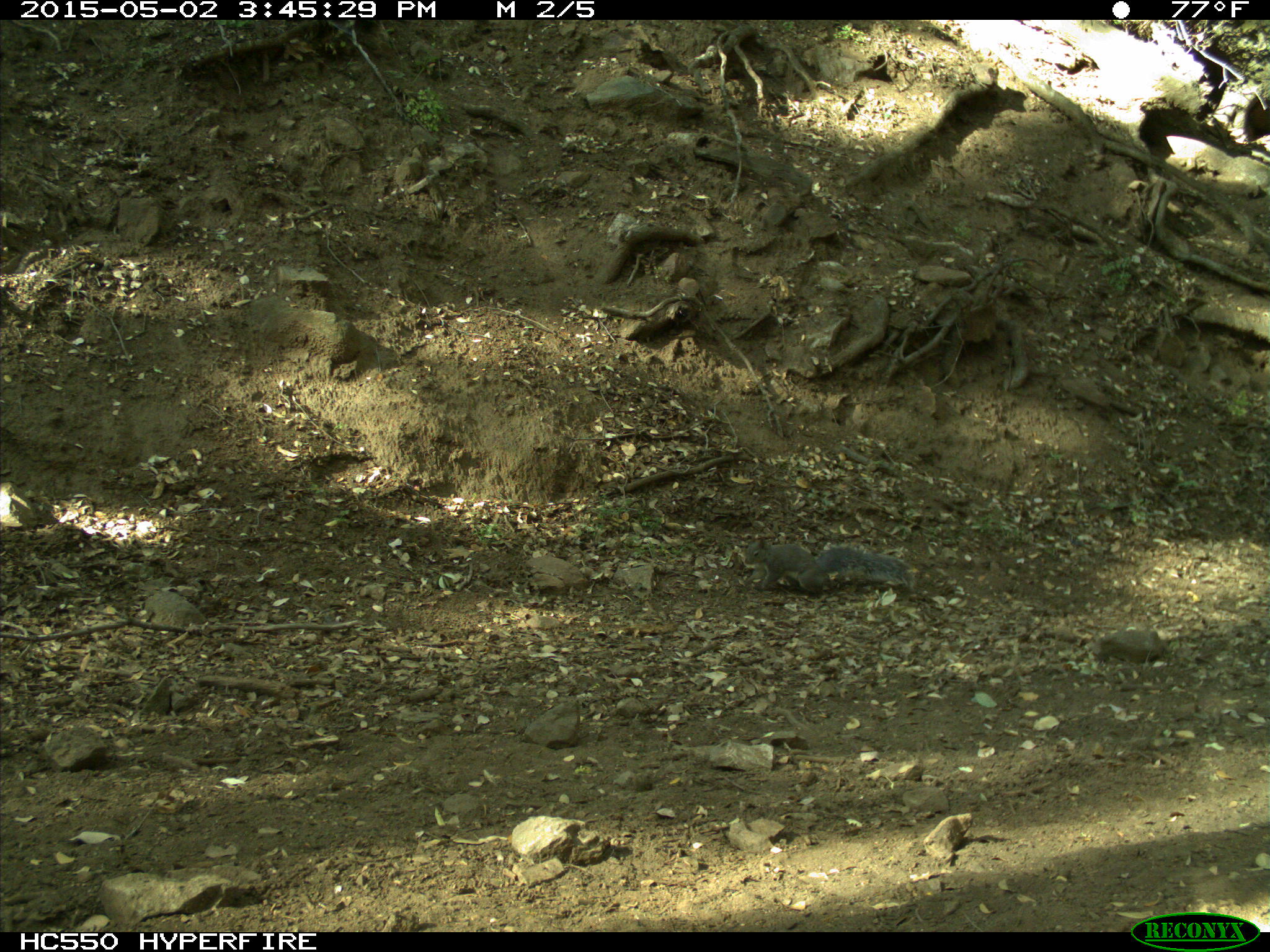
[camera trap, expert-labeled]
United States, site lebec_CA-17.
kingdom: Animalia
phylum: Chordata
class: Mammalia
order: Rodentia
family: Sciuridae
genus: Sciurus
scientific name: Sciurus carolinensis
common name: eastern gray squirrel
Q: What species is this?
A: Sciurus carolinensis (eastern gray squirrel).